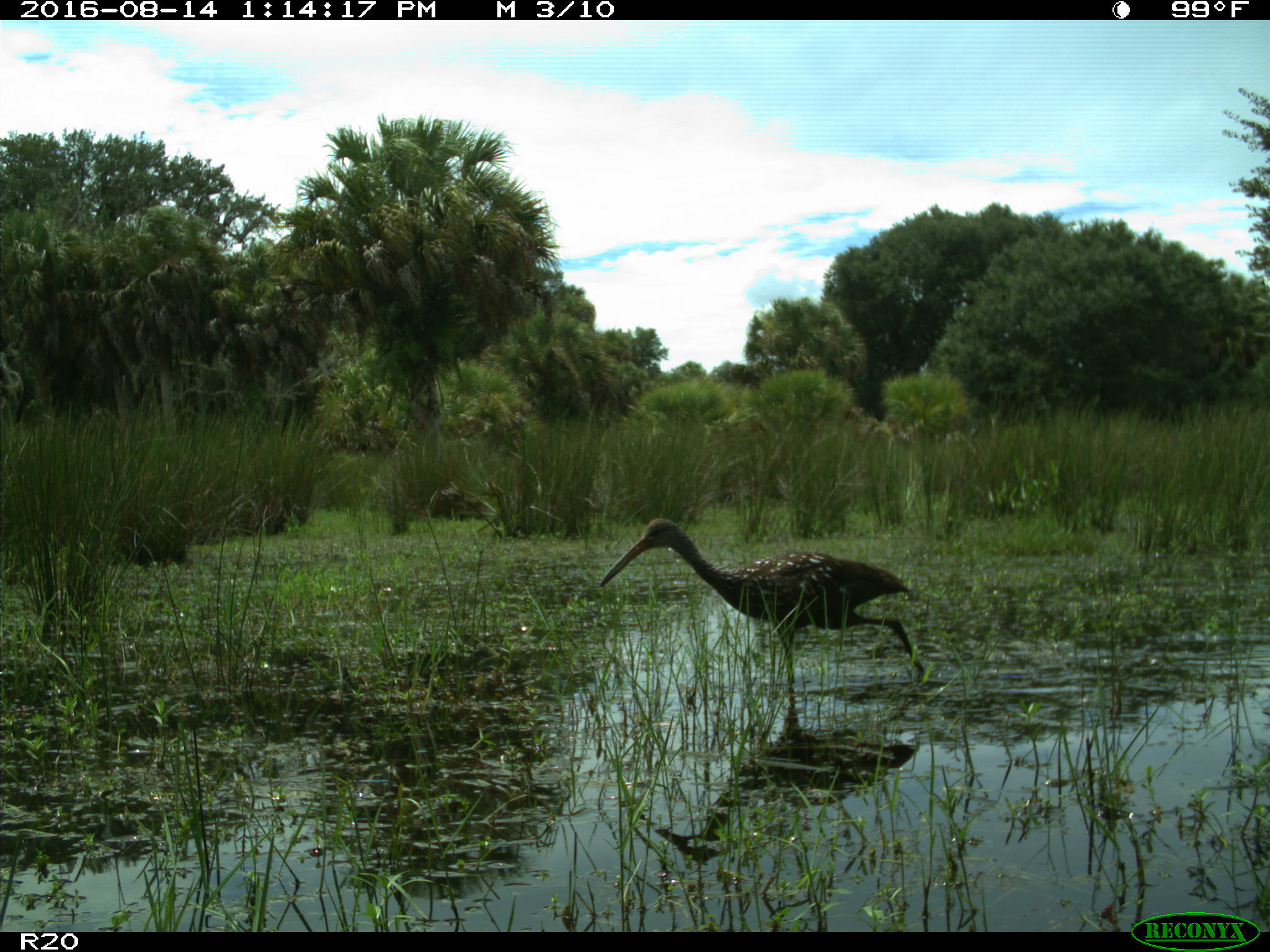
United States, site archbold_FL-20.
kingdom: Animalia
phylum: Chordata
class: Aves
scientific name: Aves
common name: birds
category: unidentified bird